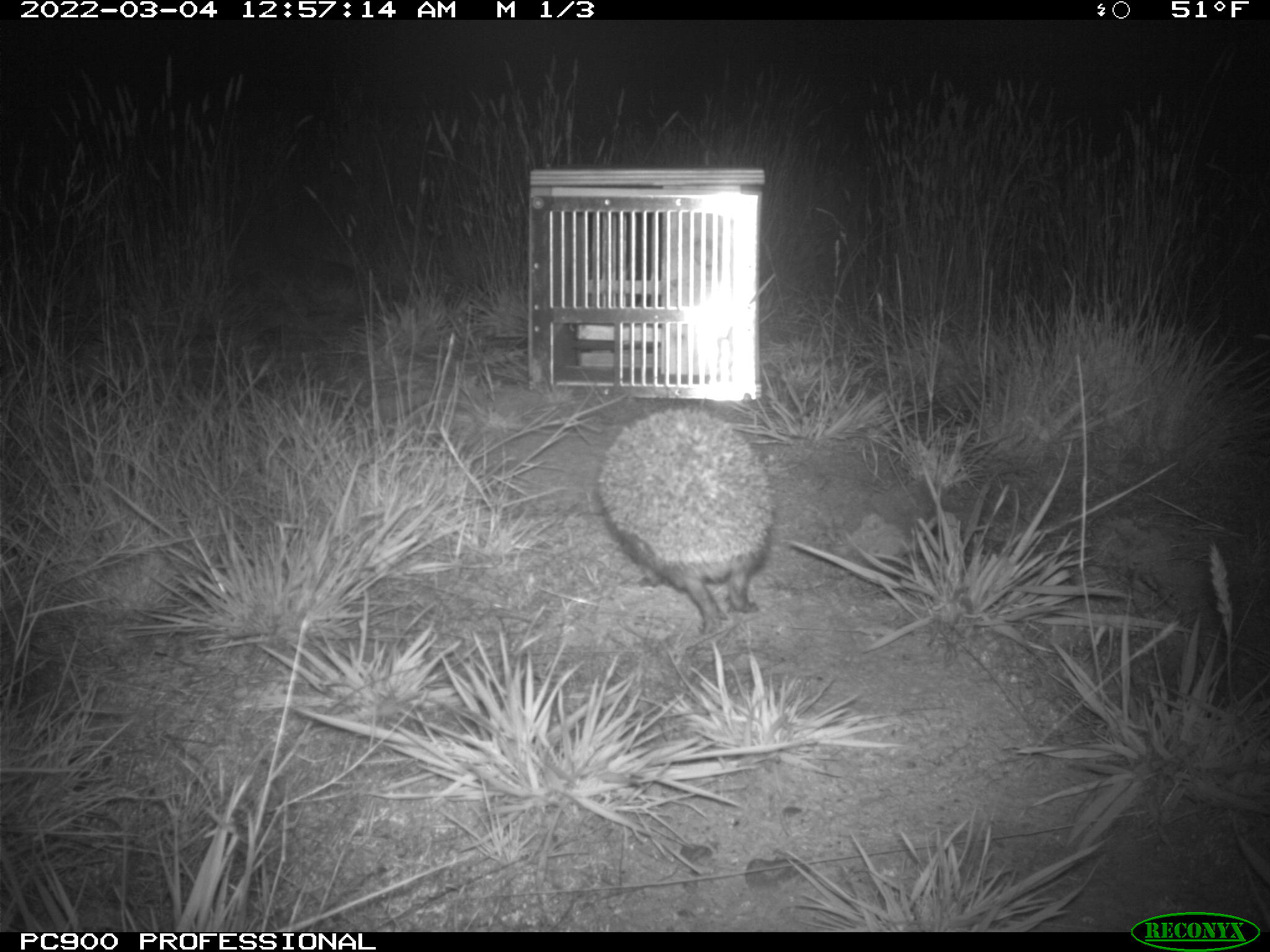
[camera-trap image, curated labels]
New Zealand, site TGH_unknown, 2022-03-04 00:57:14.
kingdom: Animalia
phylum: Chordata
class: Mammalia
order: Eulipotyphla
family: Erinaceidae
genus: Erinaceus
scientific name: Erinaceus europaeus europaeus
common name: european hedgehog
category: hedgehog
Hedgehog (european hedgehog) (Erinaceus europaeus europaeus).